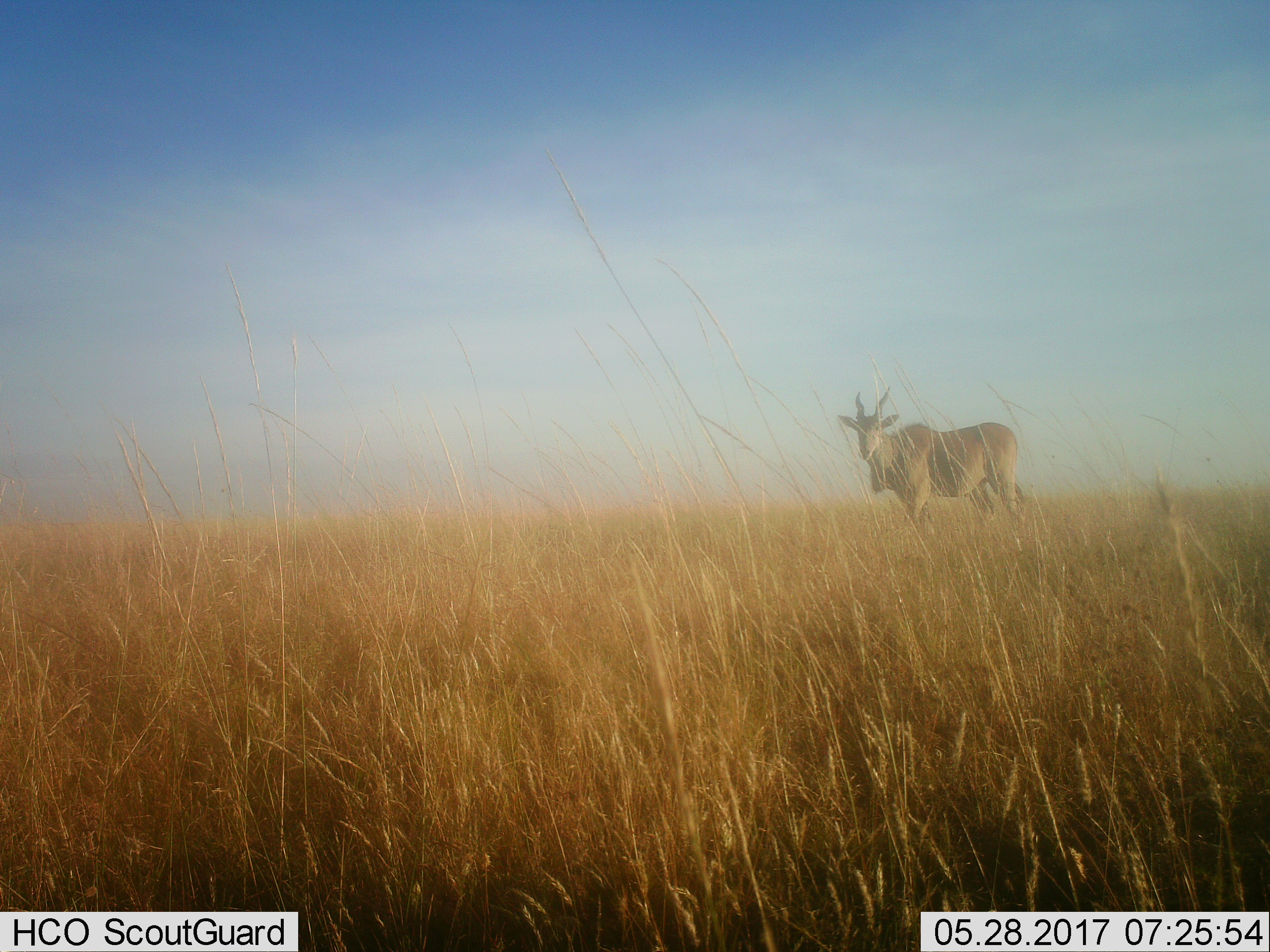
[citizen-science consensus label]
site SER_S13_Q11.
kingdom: Animalia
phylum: Chordata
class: Mammalia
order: Artiodactyla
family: Bovidae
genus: Tragelaphus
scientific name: Tragelaphus oryx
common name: eland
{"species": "eland (Tragelaphus oryx)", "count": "1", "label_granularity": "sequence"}